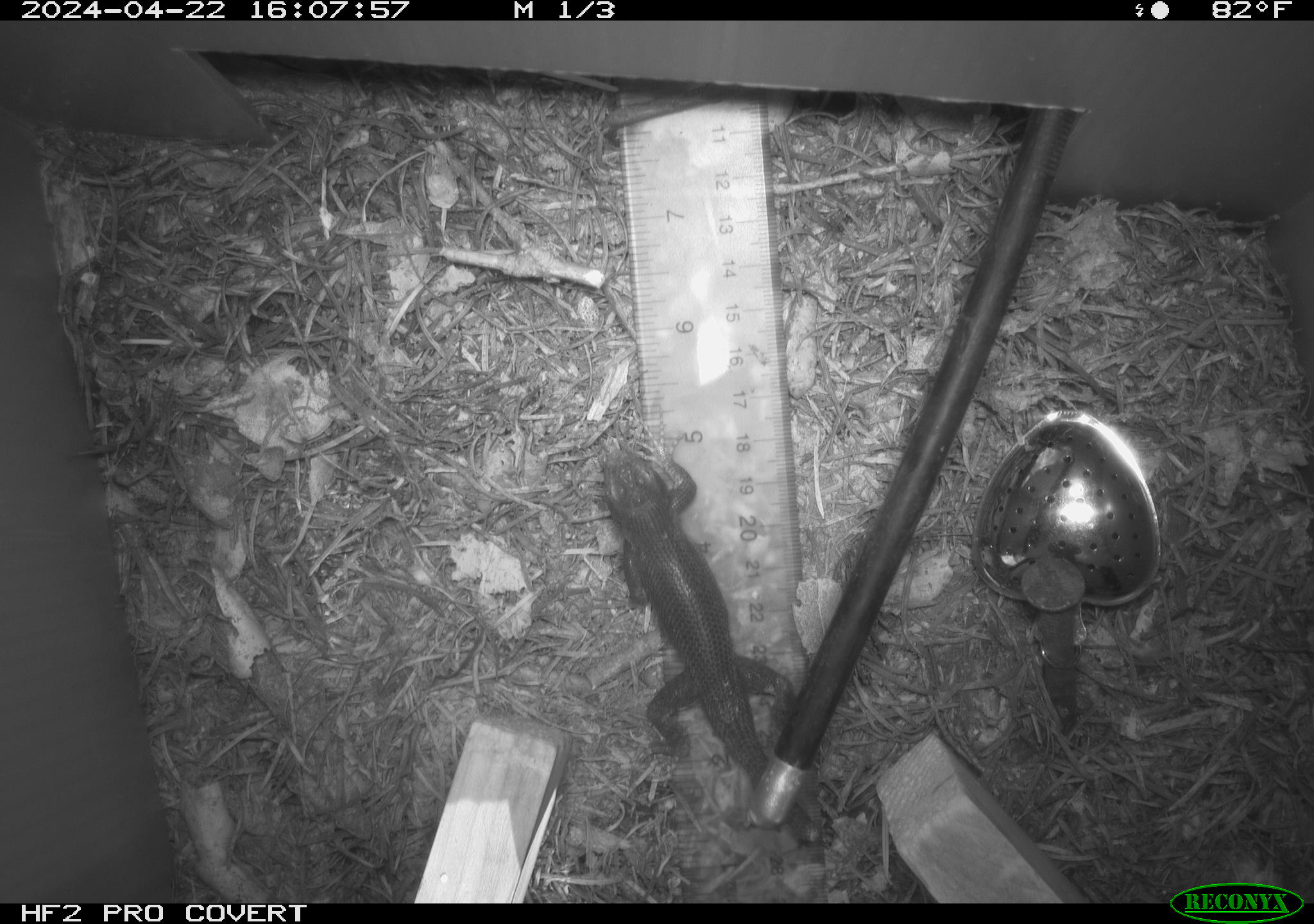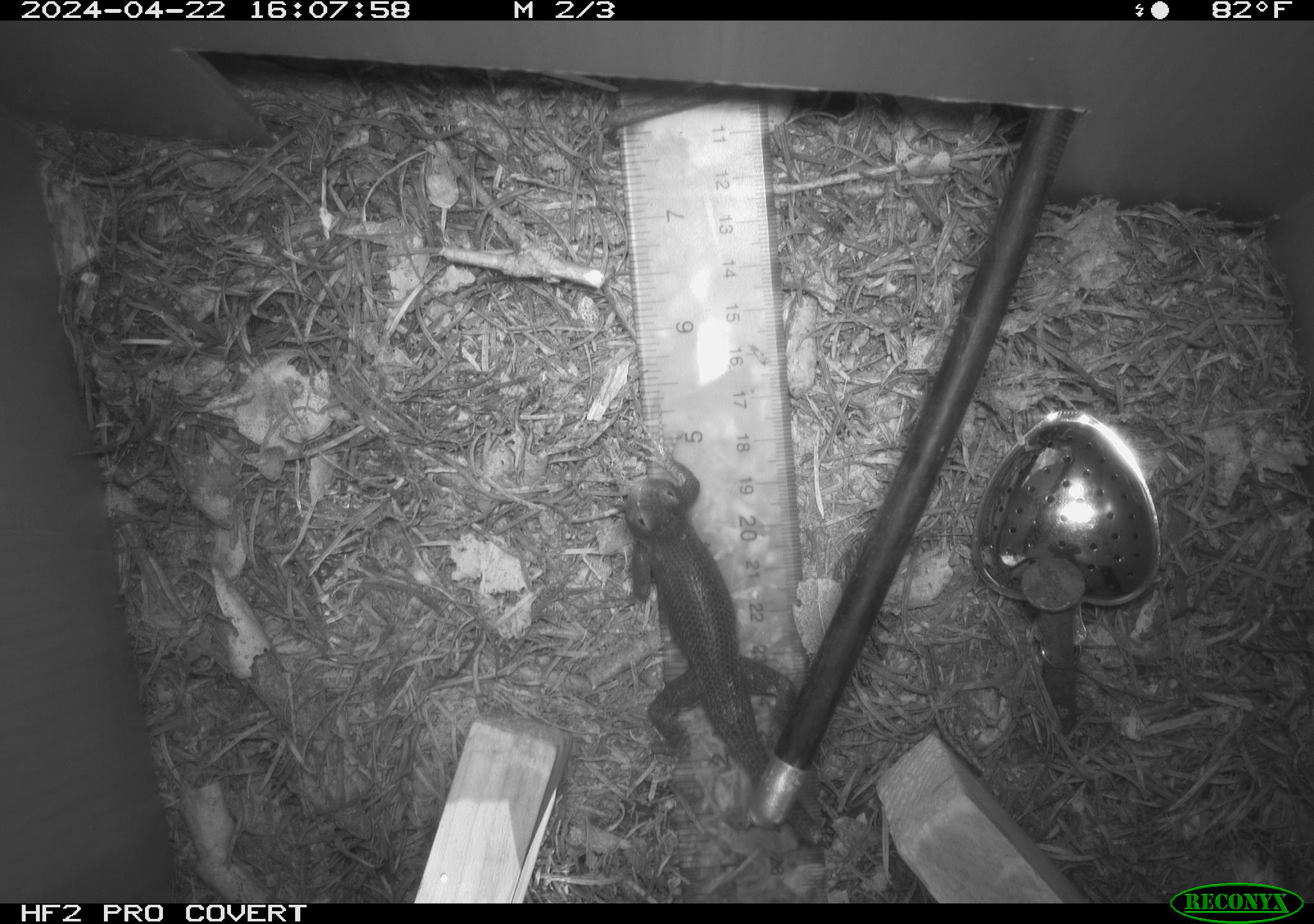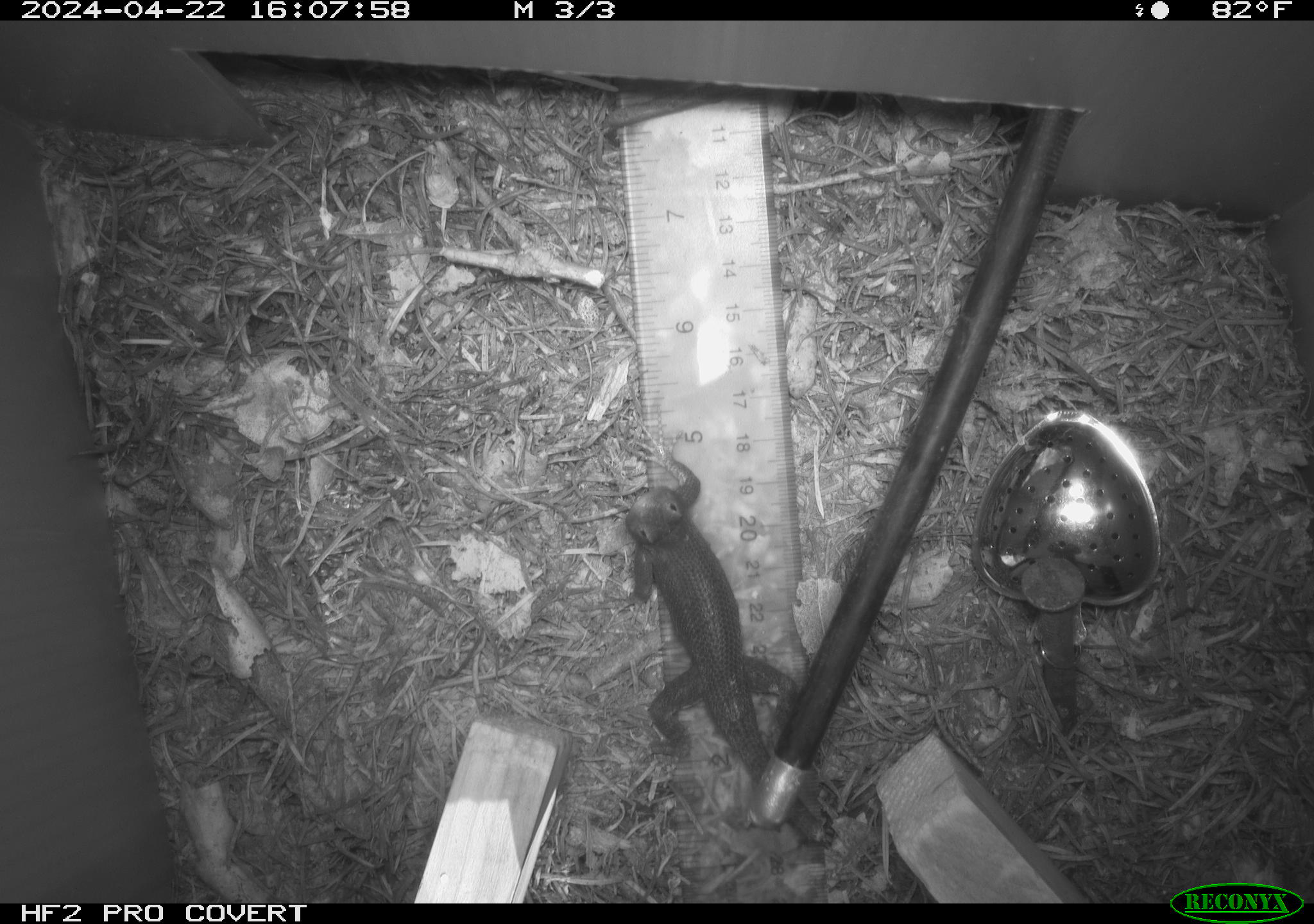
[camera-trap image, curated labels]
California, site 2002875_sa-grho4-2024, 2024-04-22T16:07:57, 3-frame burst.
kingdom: Animalia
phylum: Chordata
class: Reptilia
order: Squamata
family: Phrynosomatidae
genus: Sceloporus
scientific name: Sceloporus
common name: spiny lizards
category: sceloporus species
Sceloporus species (spiny lizards) (Sceloporus).